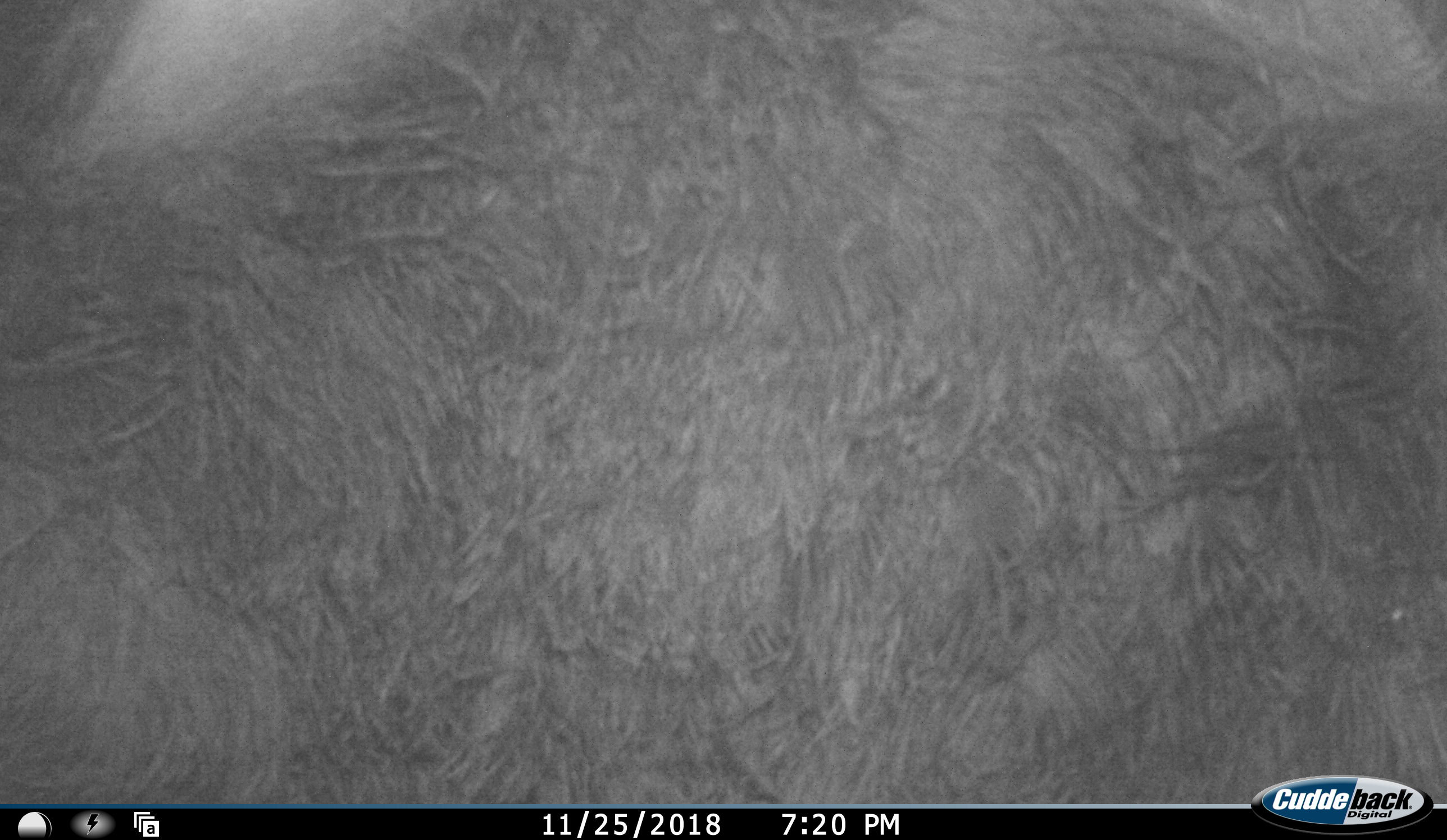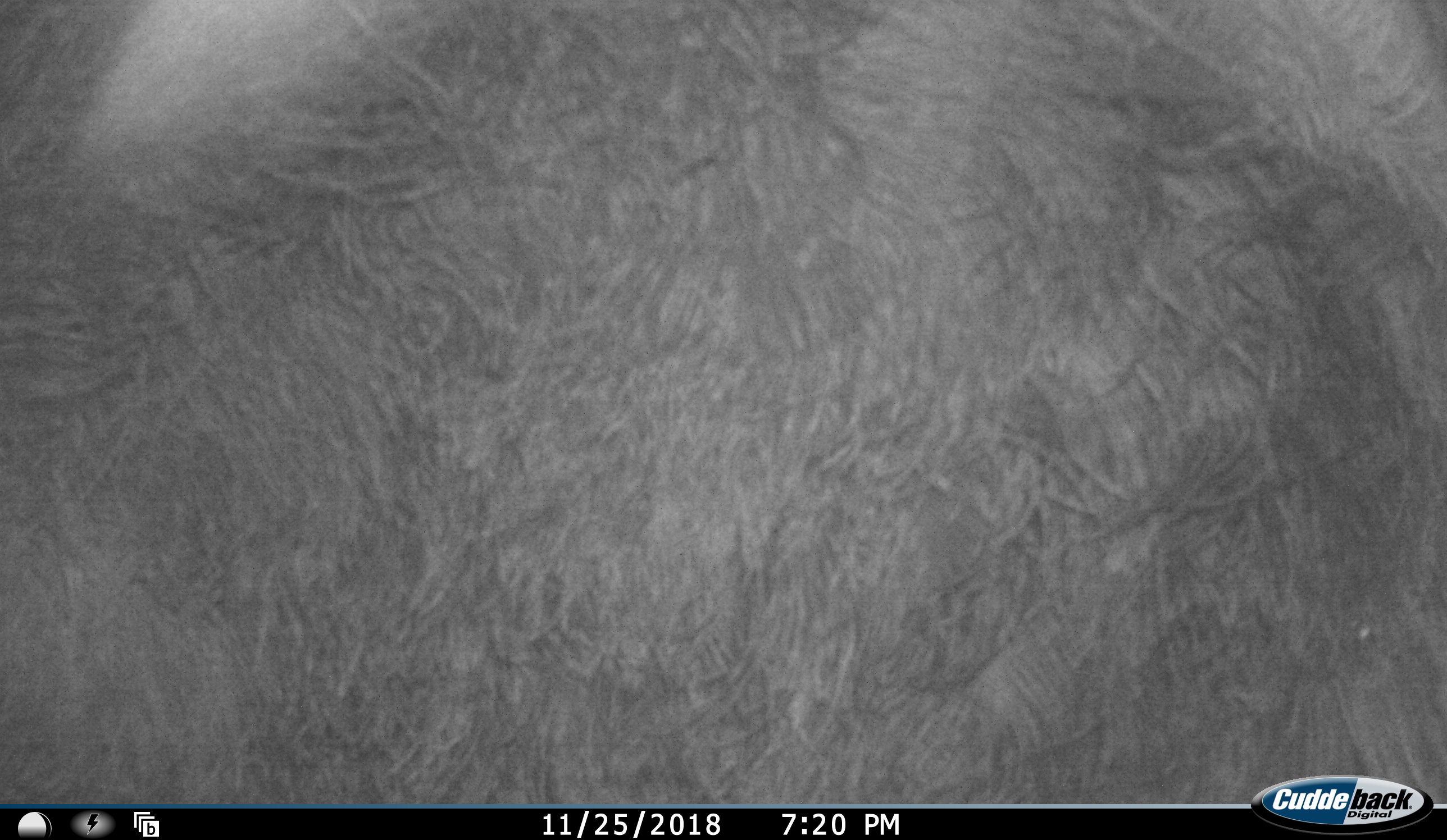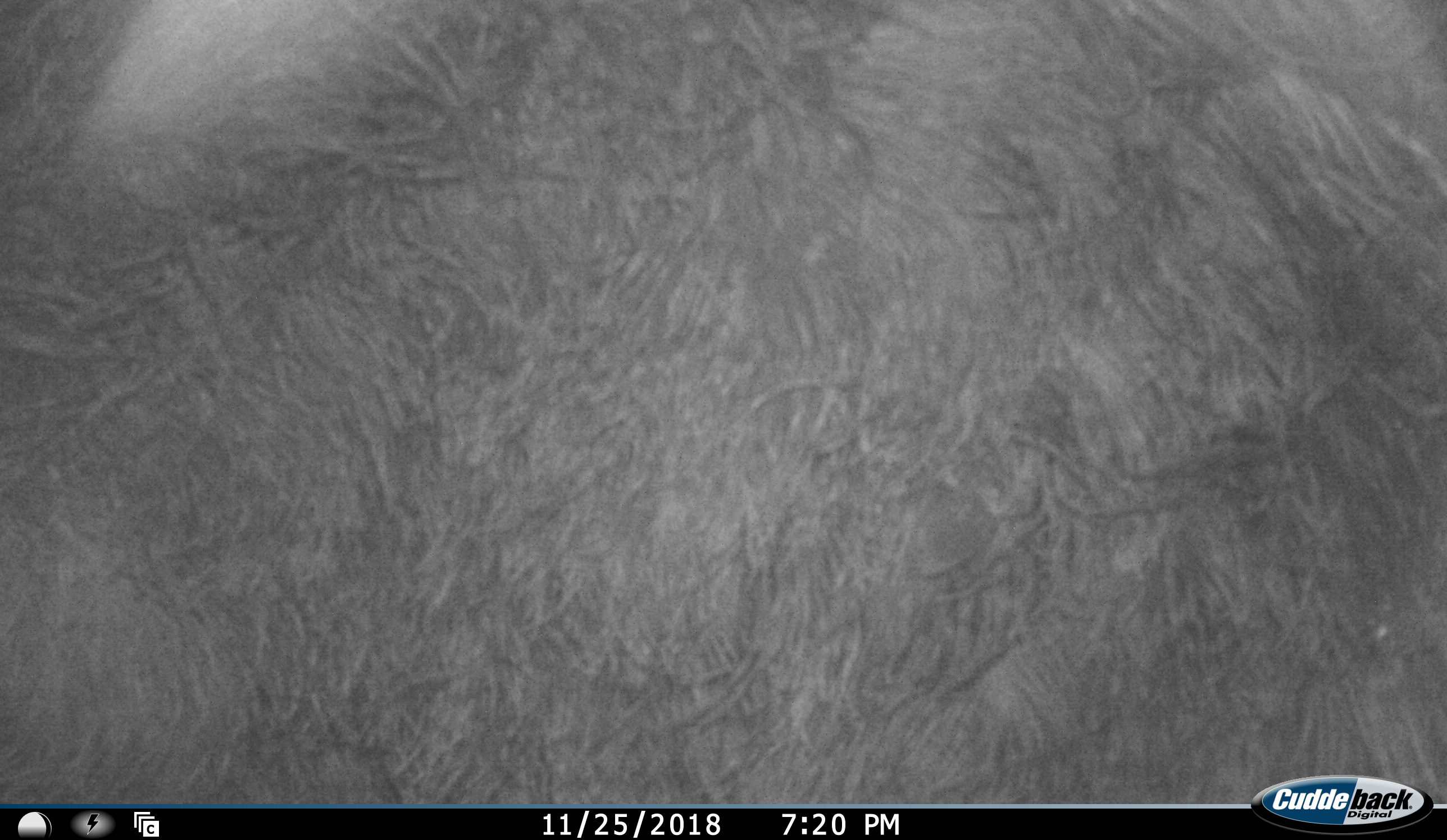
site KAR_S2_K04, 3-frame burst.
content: unidentified animal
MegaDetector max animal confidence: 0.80